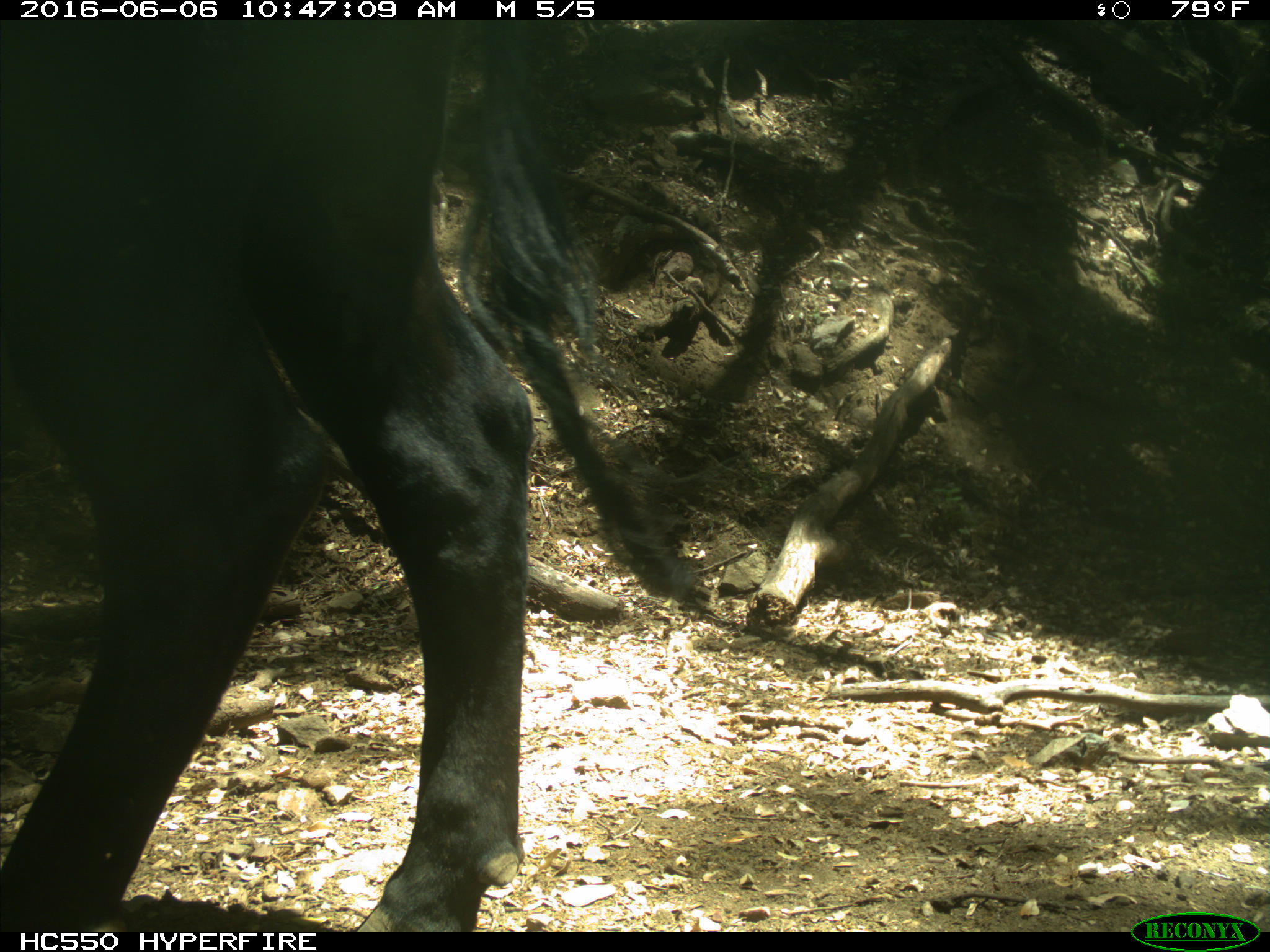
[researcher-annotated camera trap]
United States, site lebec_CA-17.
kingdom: Animalia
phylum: Chordata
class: Mammalia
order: Artiodactyla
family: Bovidae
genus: Bos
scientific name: Bos taurus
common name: domestic cow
Bos taurus (domestic cow).